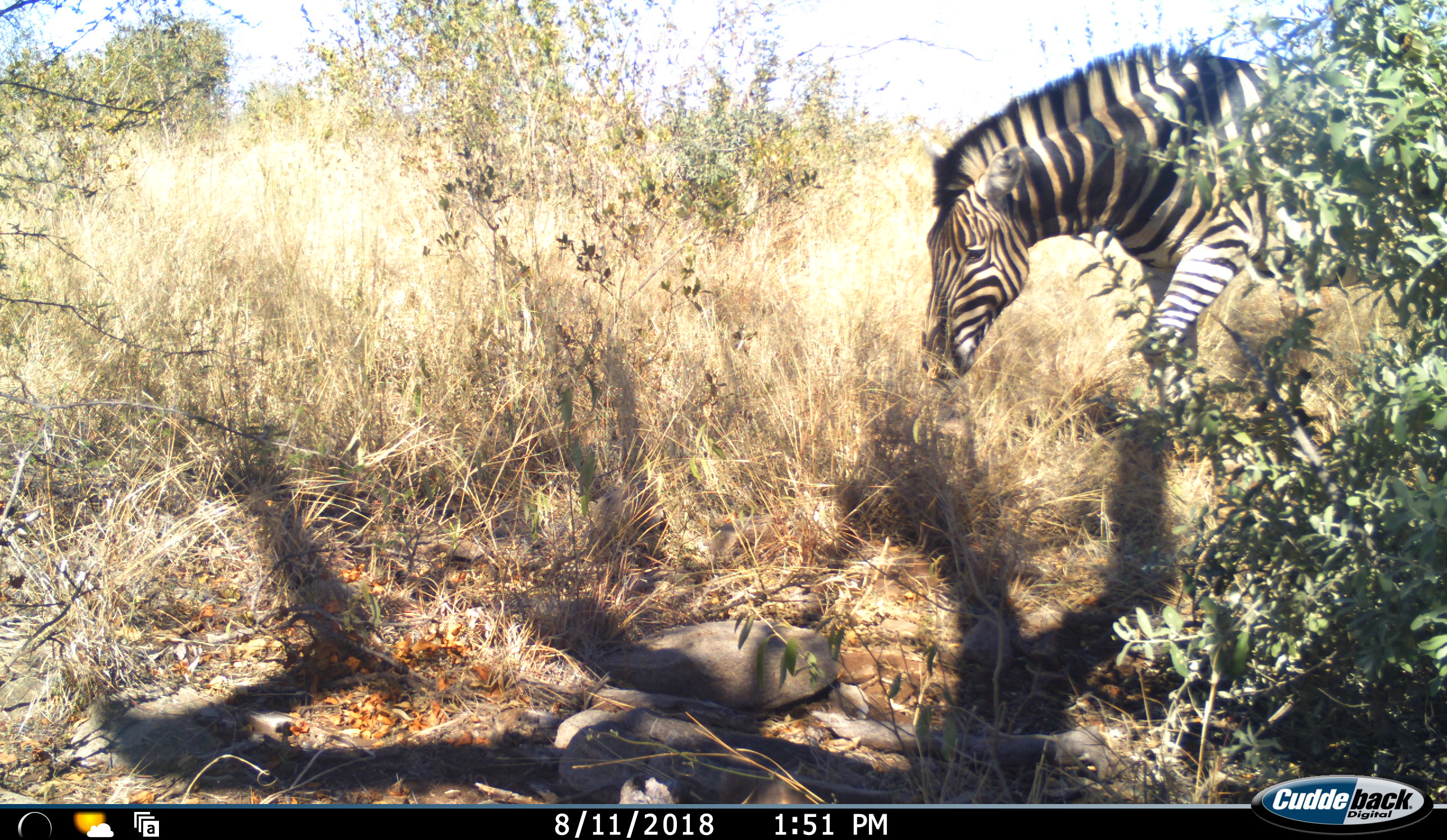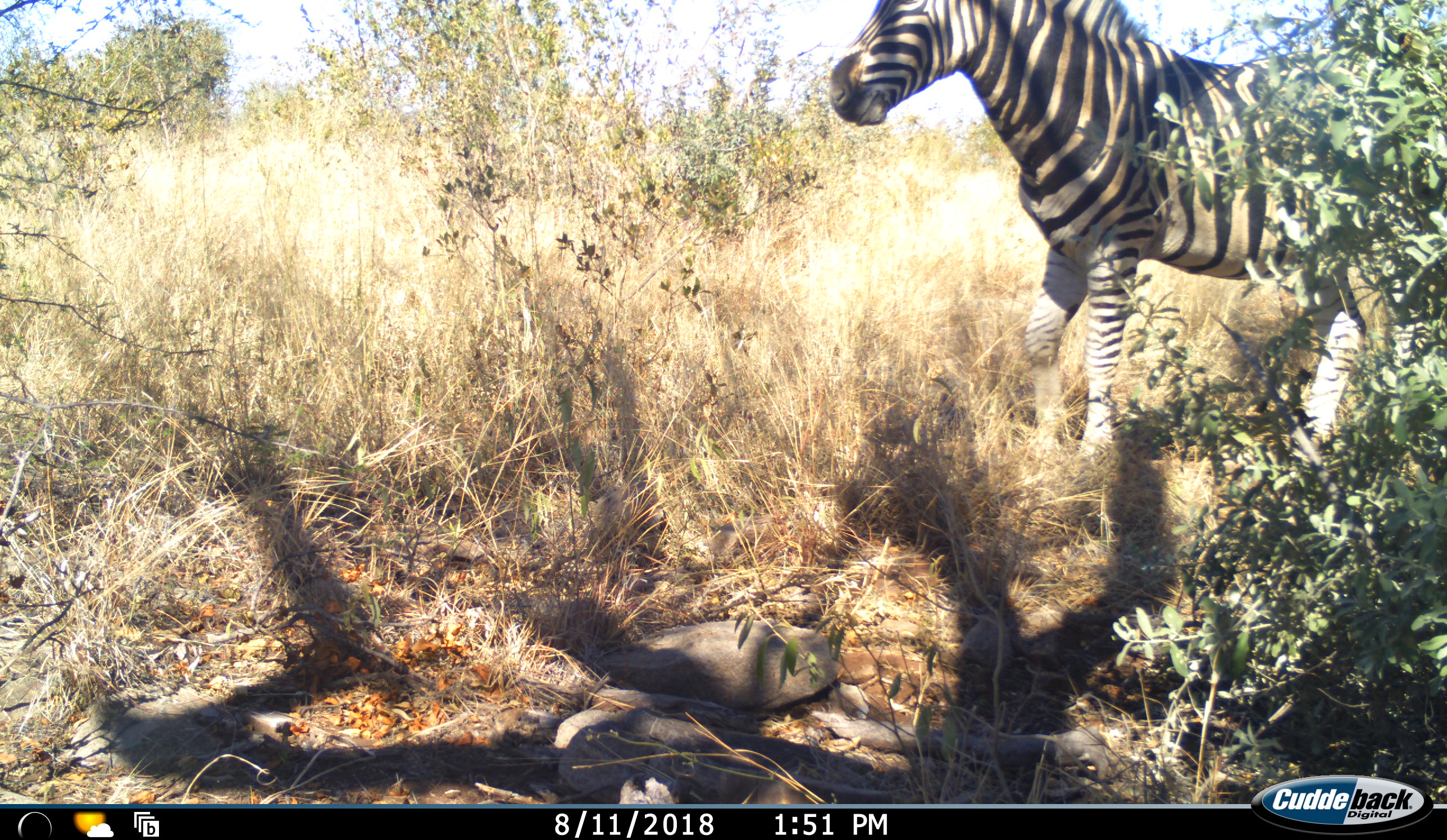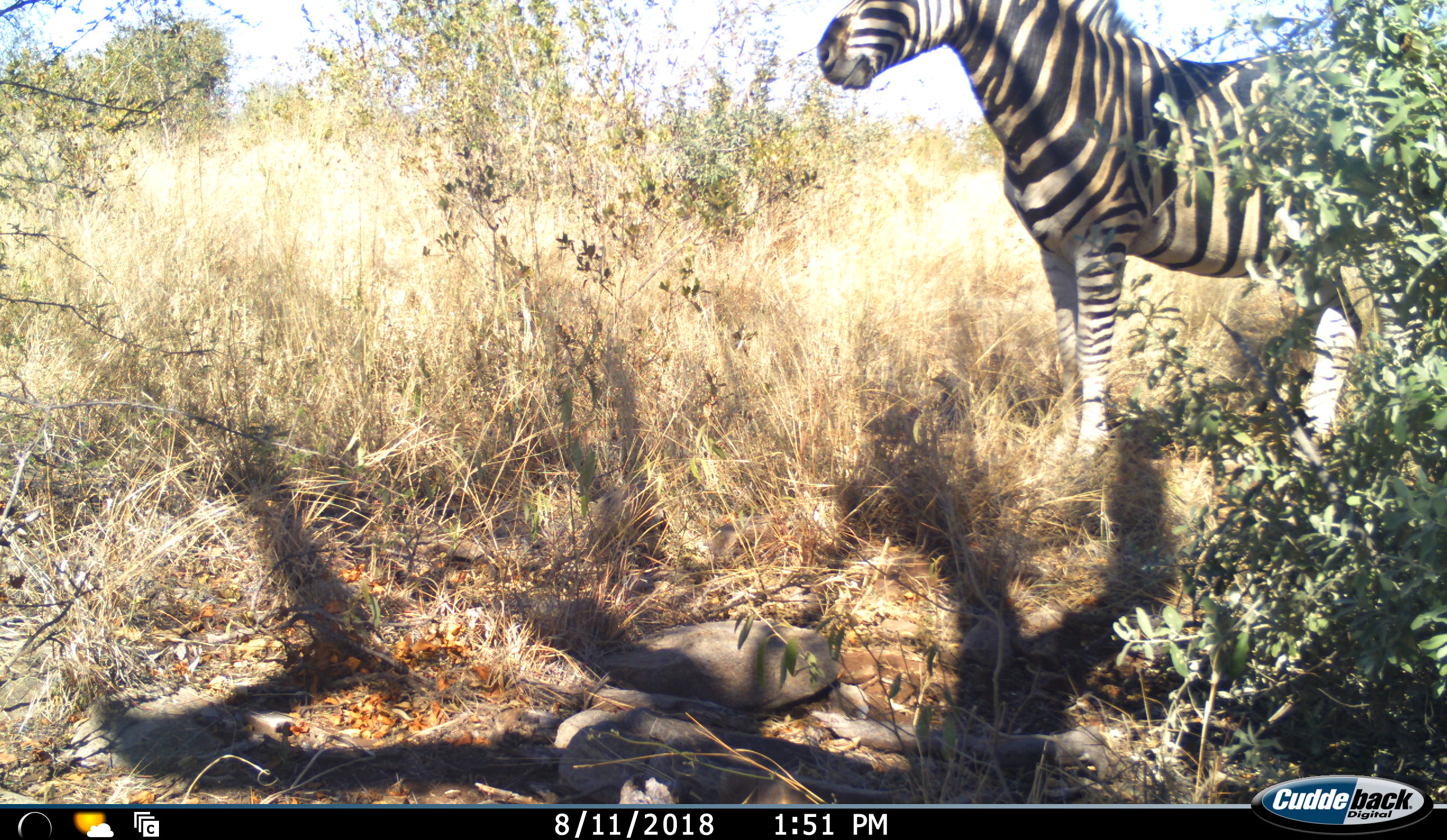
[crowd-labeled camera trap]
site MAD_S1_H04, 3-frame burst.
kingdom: Animalia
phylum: Chordata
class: Mammalia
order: Perissodactyla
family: Equidae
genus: Equus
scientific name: Equus quagga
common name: plains zebra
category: zebraplains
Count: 1.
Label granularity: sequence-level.